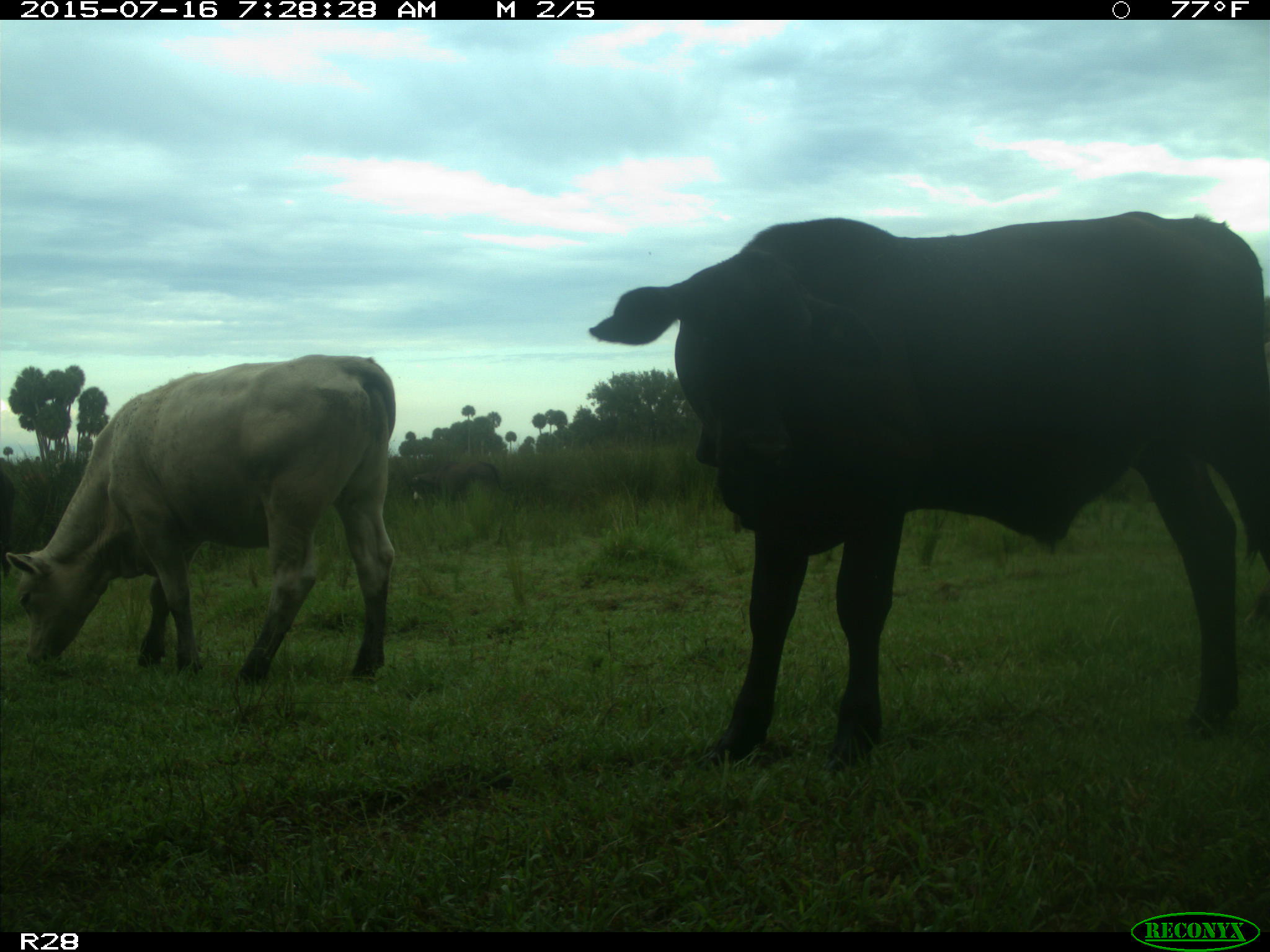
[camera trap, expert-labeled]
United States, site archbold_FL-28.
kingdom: Animalia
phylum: Chordata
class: Mammalia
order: Artiodactyla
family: Bovidae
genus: Bos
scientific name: Bos taurus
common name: domestic cow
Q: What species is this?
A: Bos taurus (domestic cow).